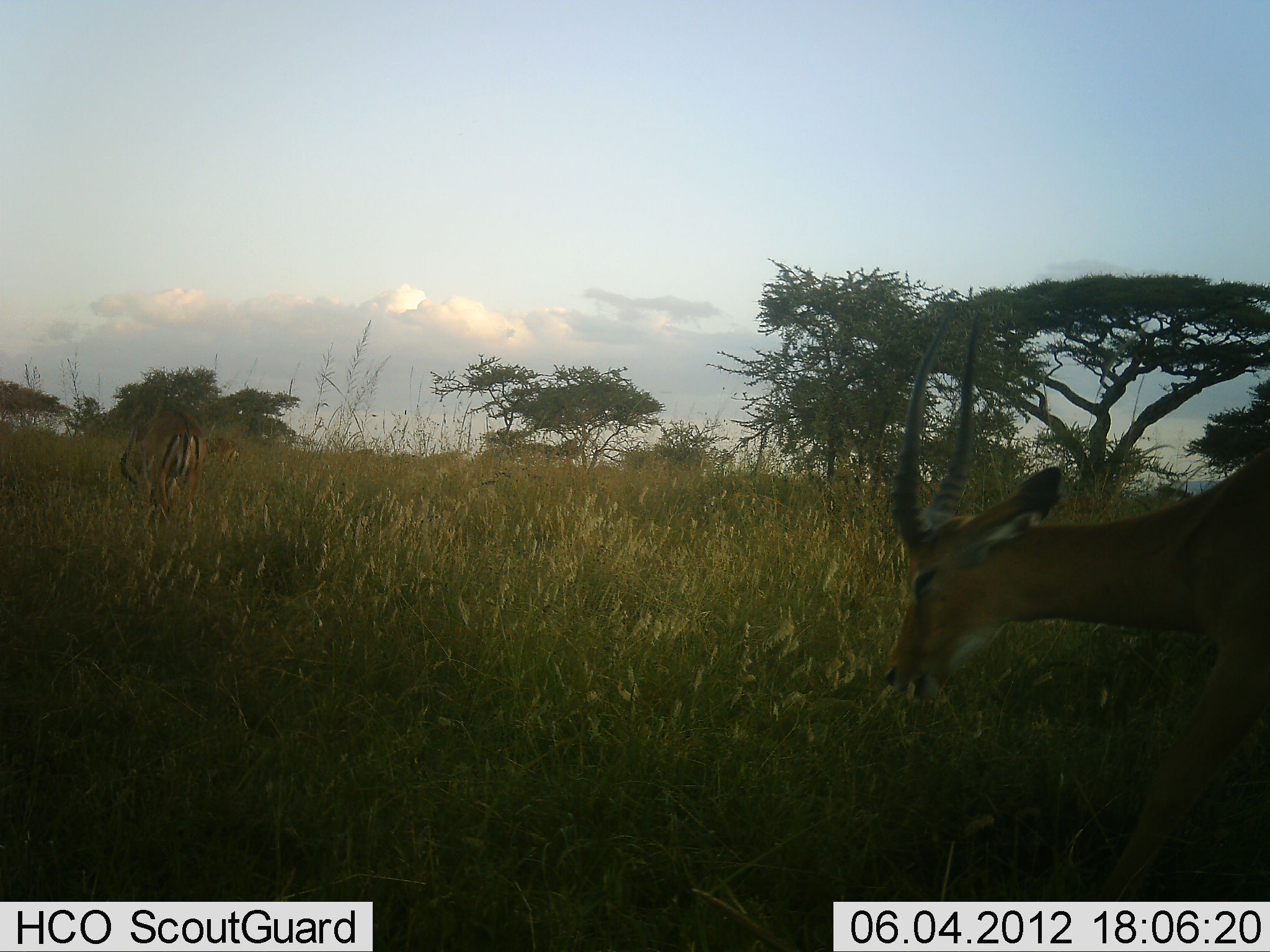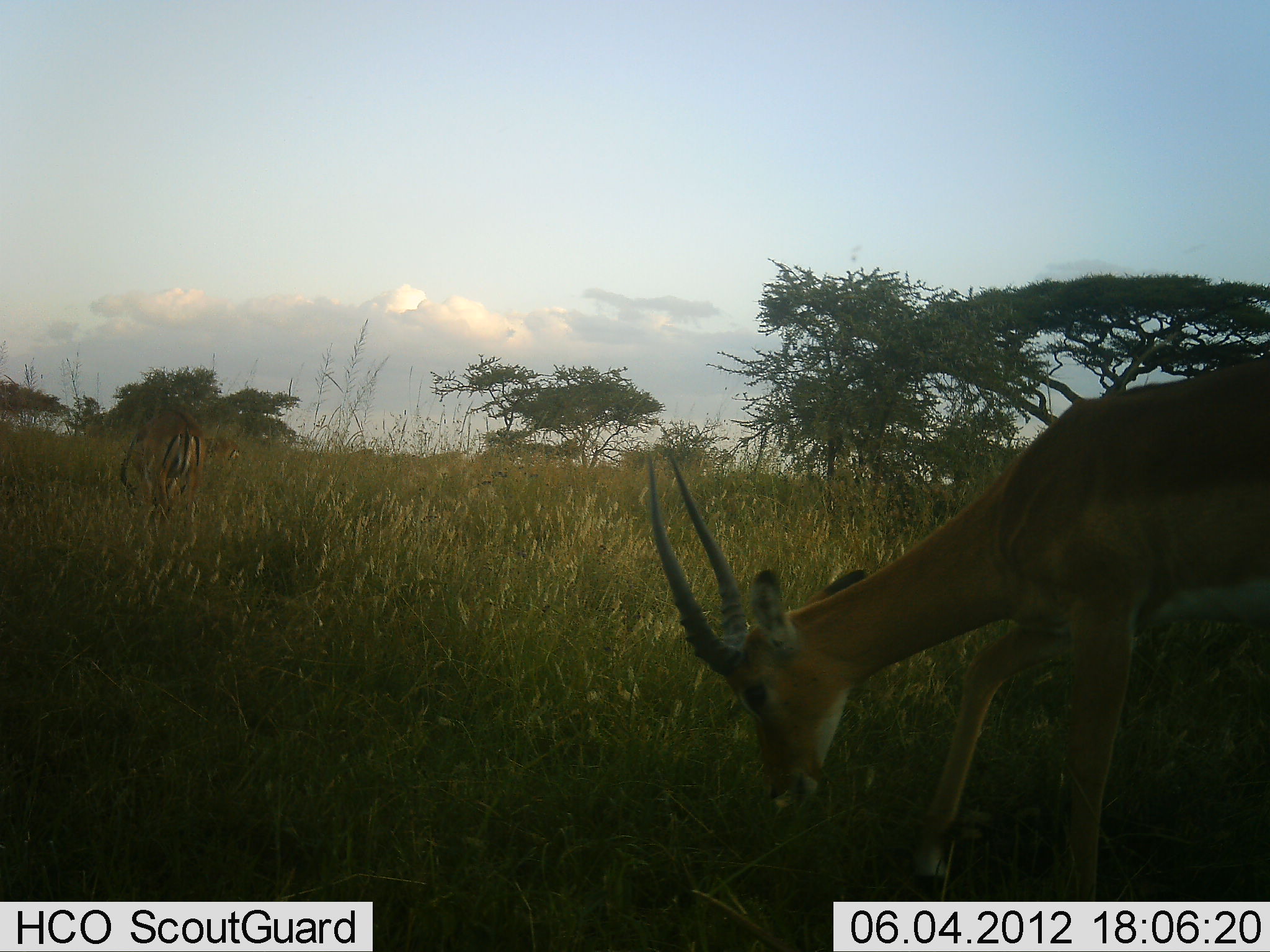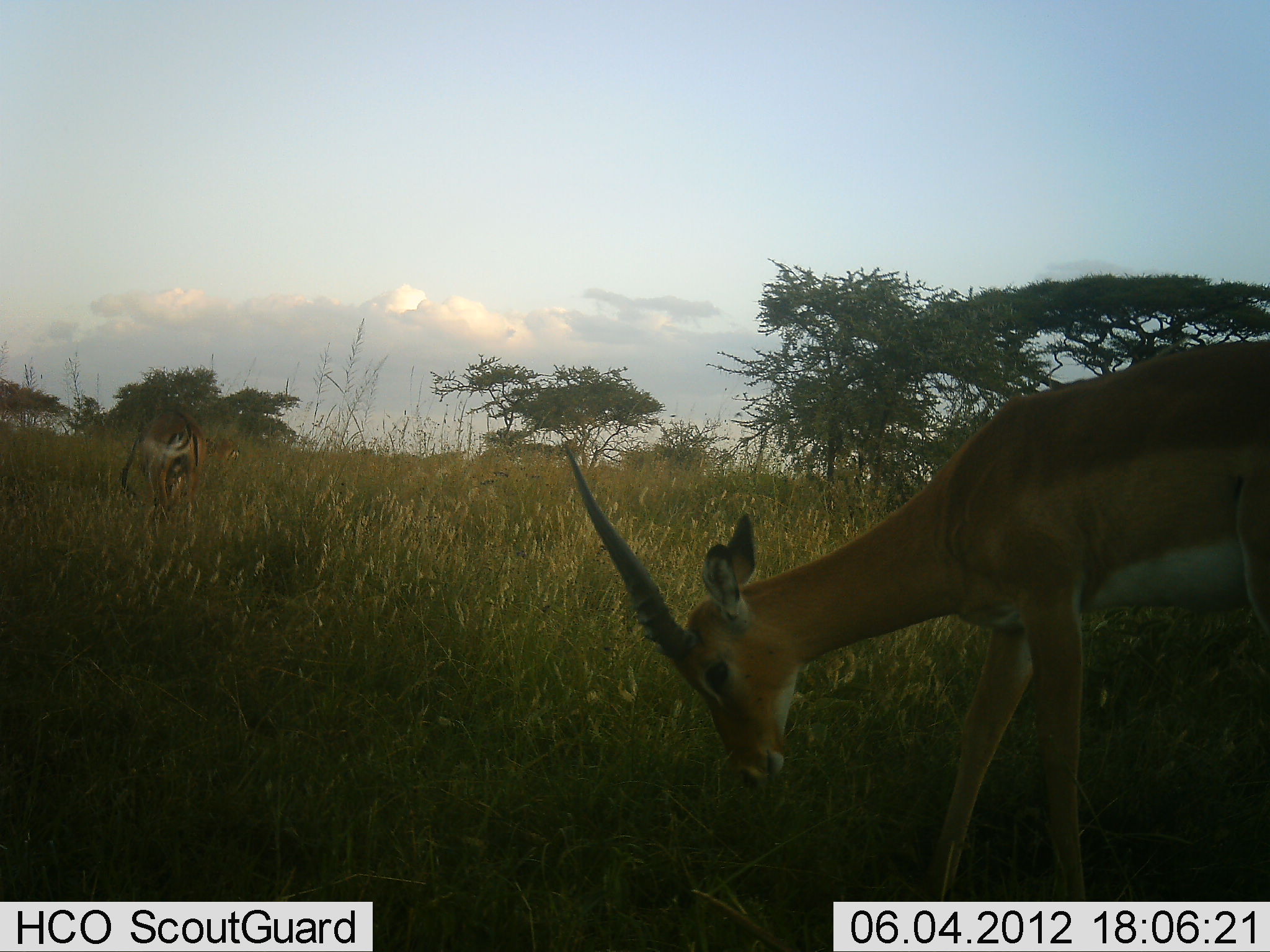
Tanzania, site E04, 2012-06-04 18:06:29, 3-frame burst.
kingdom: Animalia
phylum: Chordata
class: Mammalia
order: Artiodactyla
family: Bovidae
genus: Aepyceros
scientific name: Aepyceros melampus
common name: impala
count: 2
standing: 40%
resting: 0%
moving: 20%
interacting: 0%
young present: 0%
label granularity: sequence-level